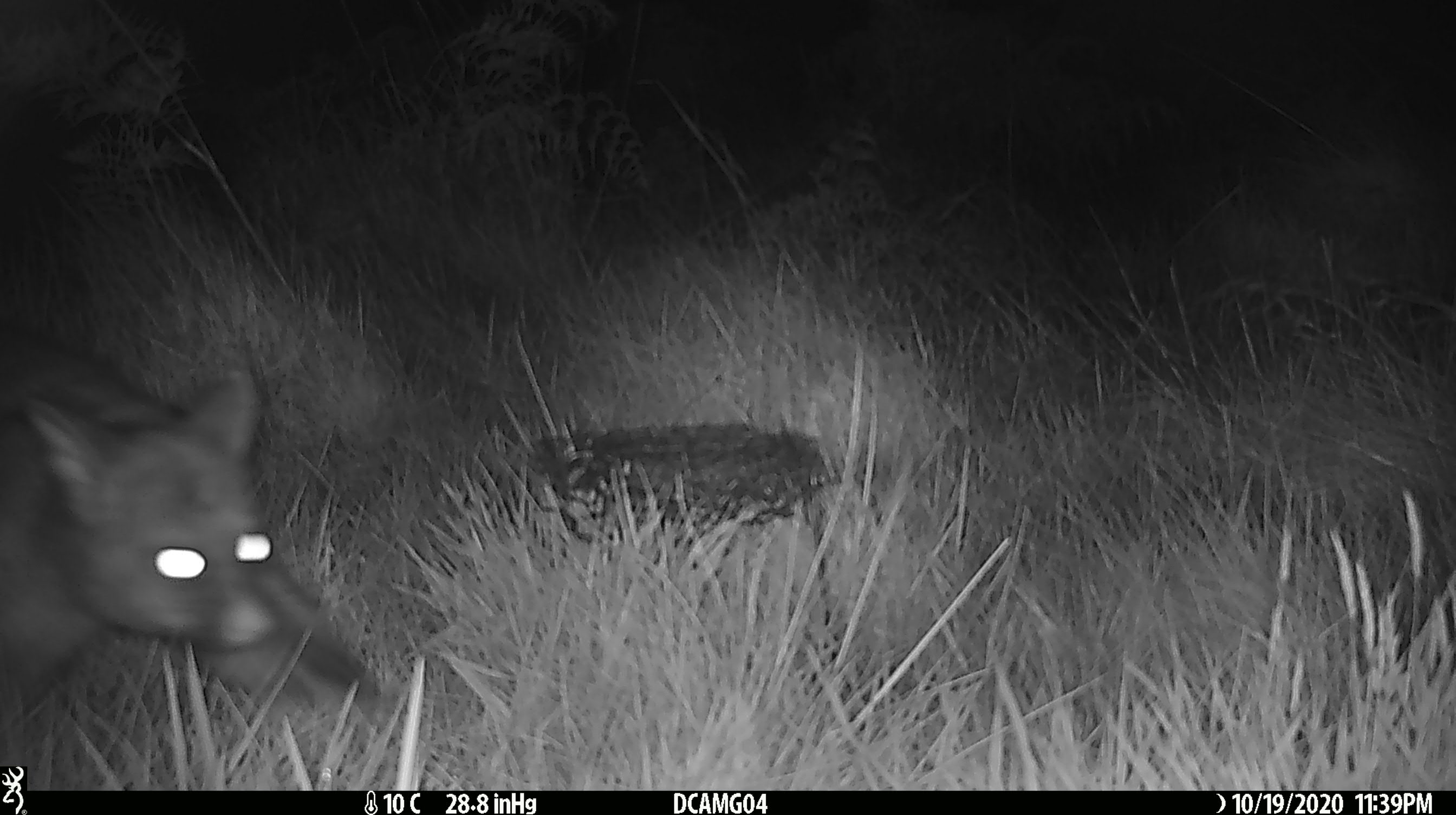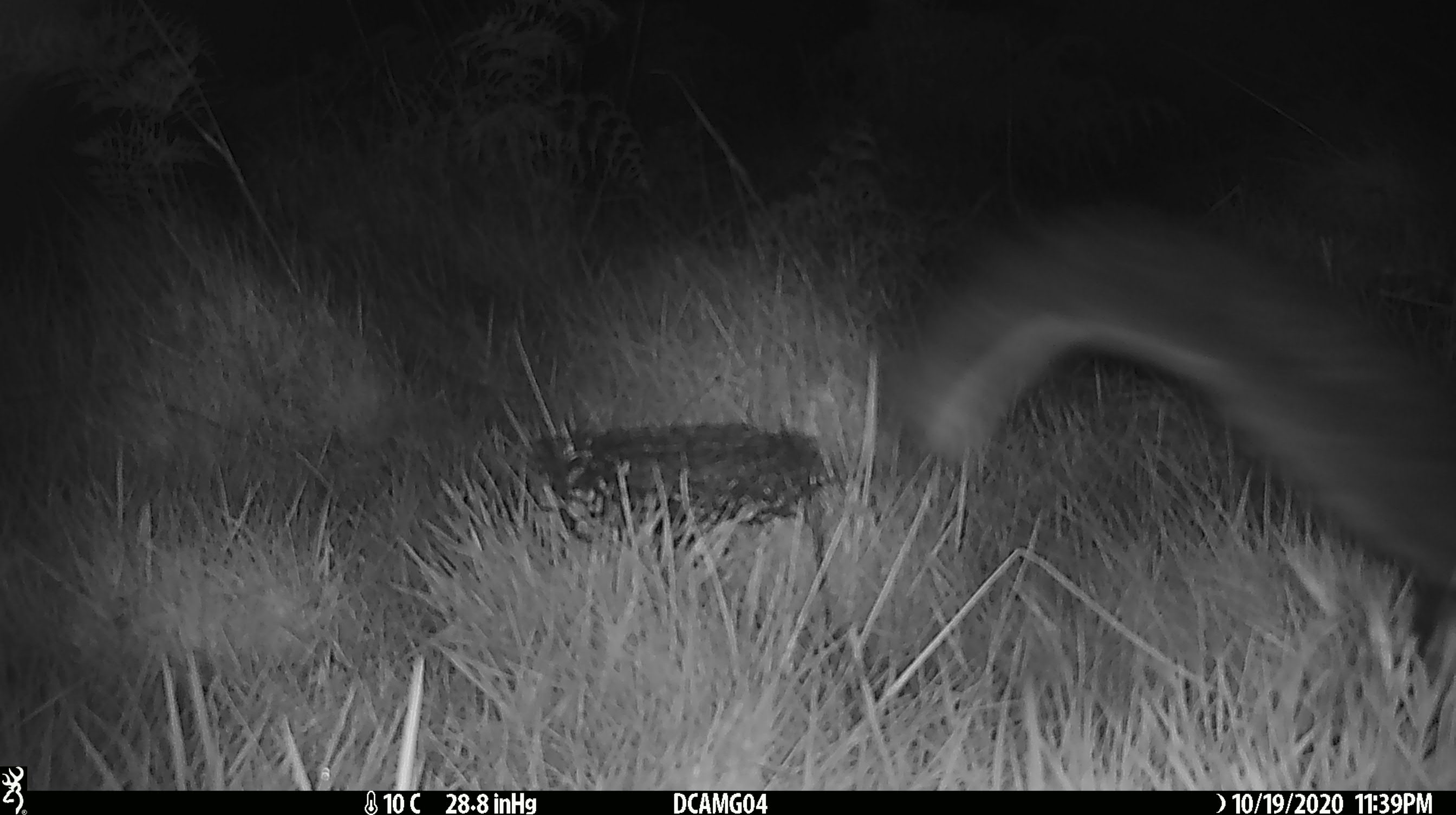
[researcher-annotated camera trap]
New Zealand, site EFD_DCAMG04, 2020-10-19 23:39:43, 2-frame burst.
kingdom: Animalia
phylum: Chordata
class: Mammalia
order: Diprotodontia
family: Phalangeridae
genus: Trichosurus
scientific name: Trichosurus vulpecula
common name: common brushtail possum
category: possum